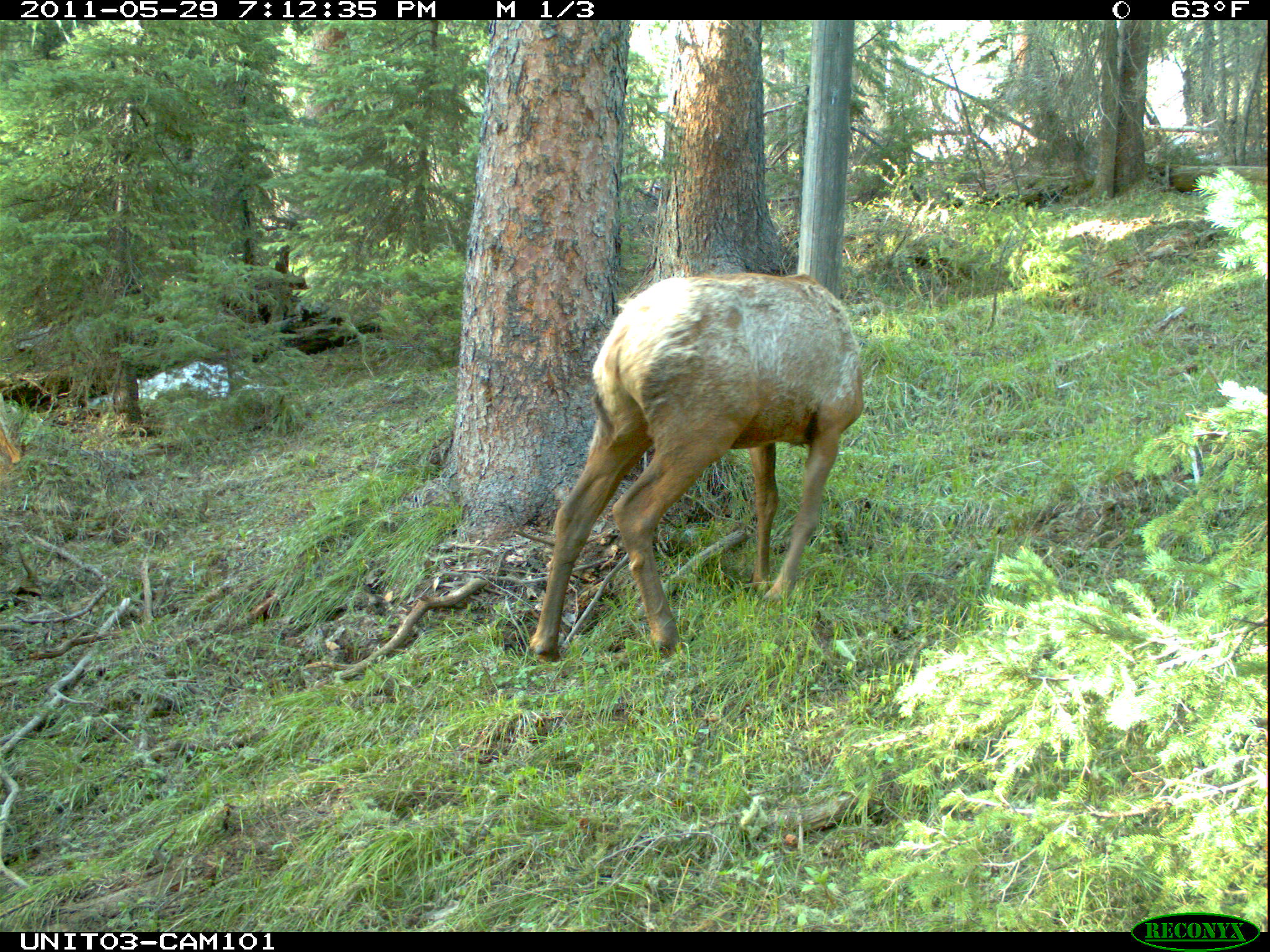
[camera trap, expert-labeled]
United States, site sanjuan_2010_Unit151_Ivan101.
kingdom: Animalia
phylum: Chordata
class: Mammalia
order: Artiodactyla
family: Cervidae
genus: Cervus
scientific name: Cervus elaphus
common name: red deer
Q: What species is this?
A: Cervus elaphus (red deer).